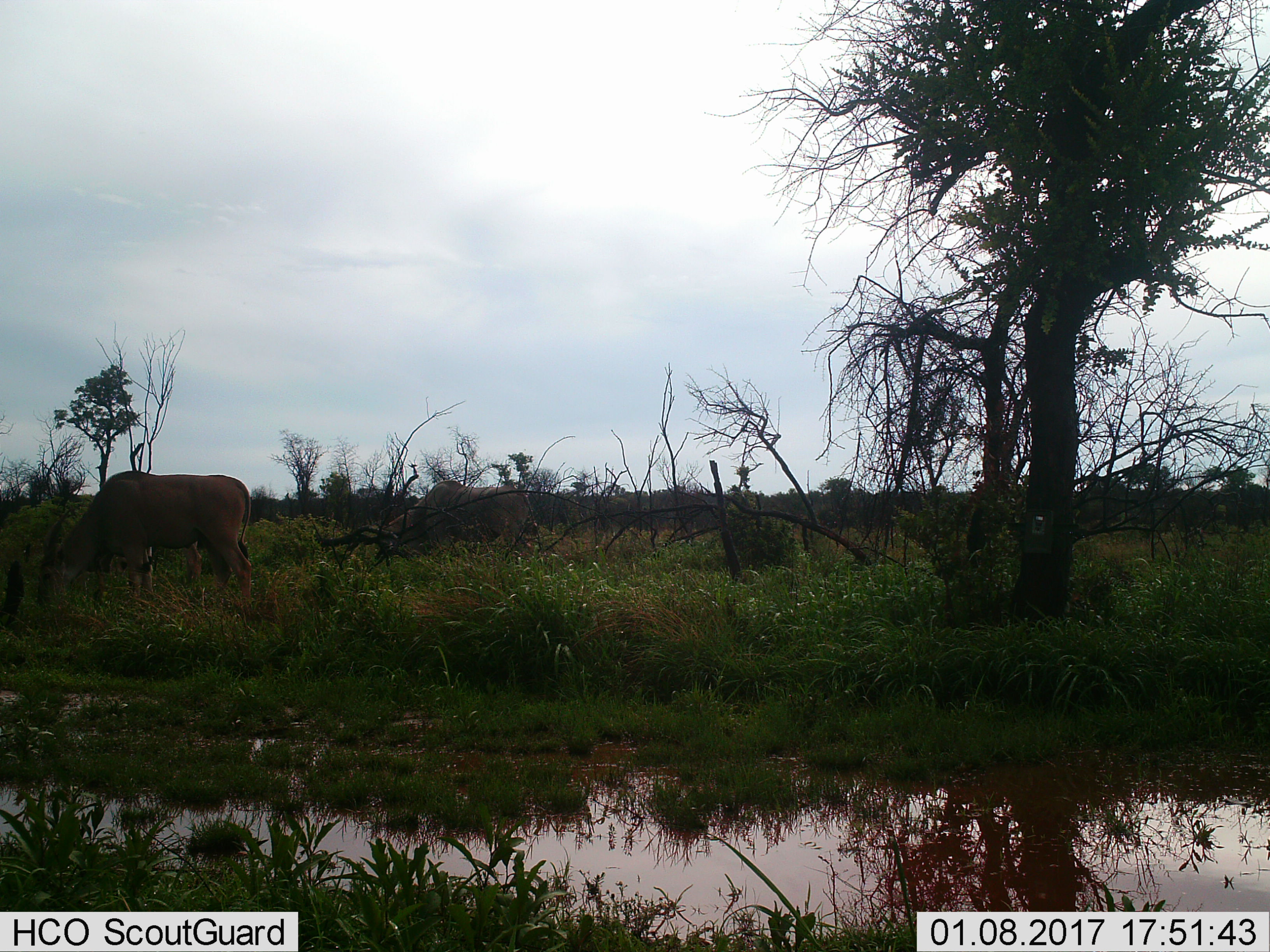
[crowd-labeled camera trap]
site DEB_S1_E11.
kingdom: Animalia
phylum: Chordata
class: Mammalia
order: Artiodactyla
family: Bovidae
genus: Tragelaphus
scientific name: Tragelaphus oryx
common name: eland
Eland (Tragelaphus oryx), count 1. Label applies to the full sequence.